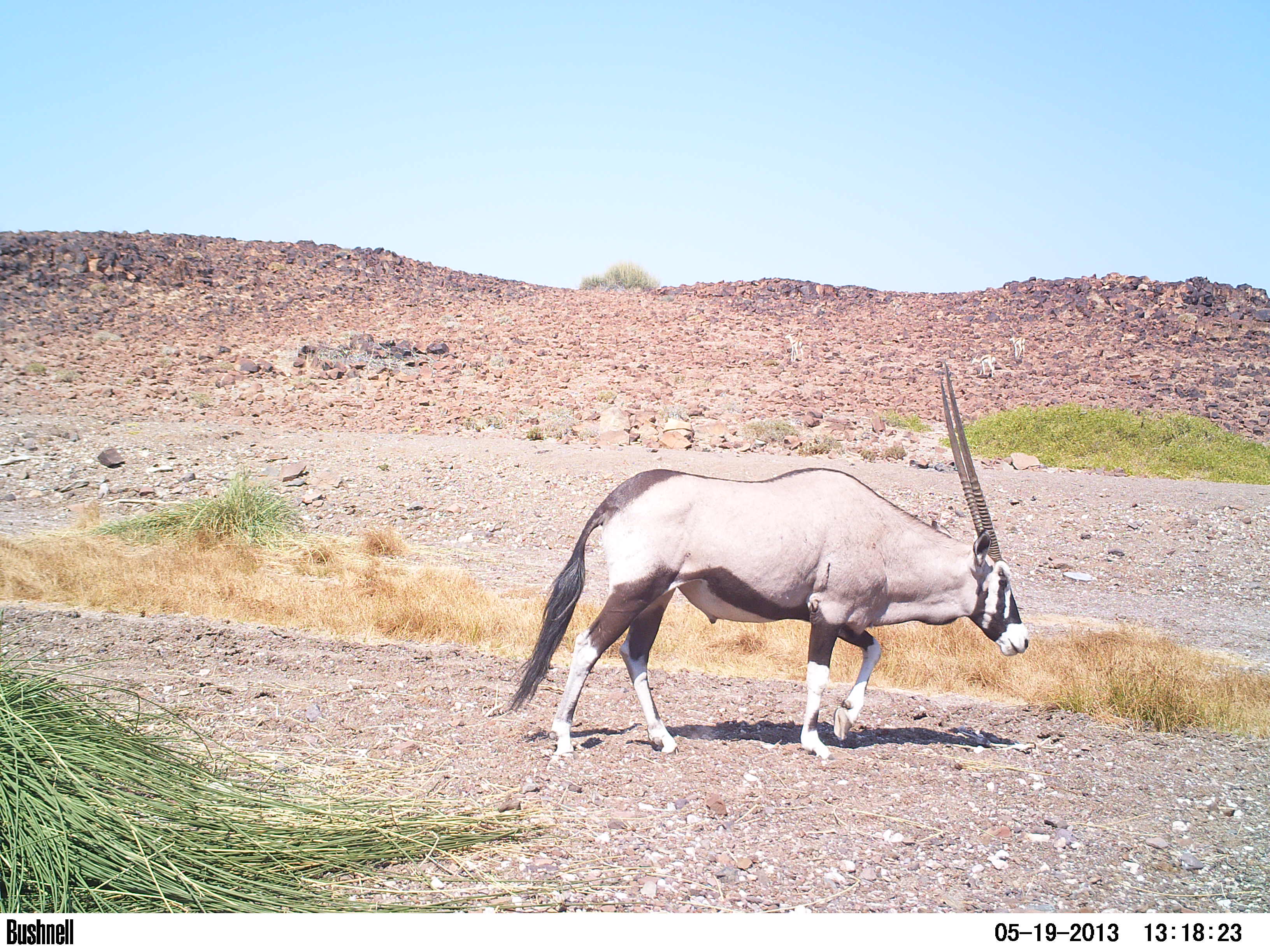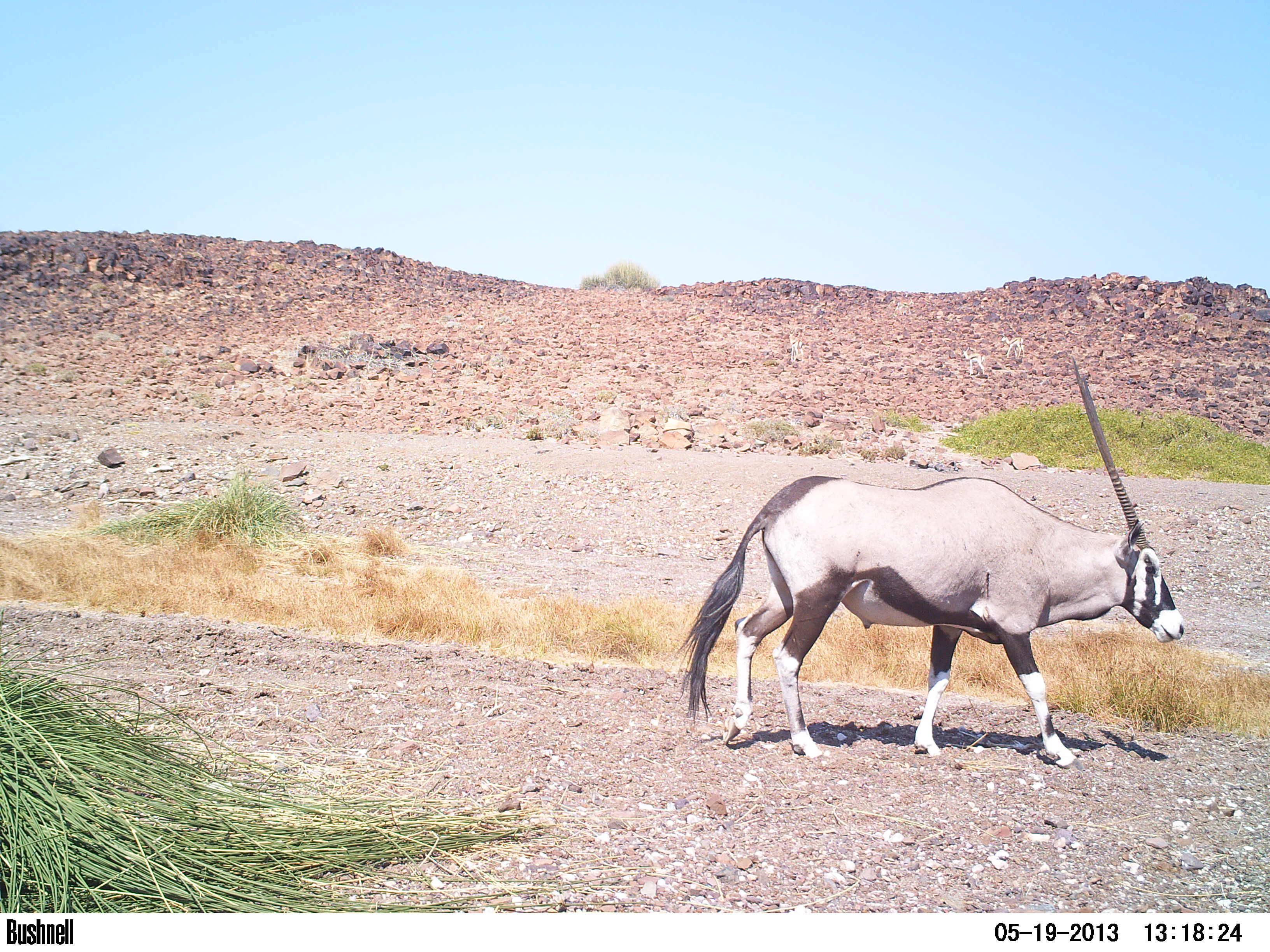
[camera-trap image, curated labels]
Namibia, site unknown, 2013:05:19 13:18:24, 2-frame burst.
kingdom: Animalia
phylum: Chordata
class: Mammalia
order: Artiodactyla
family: Bovidae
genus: Oryx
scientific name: Oryx gazella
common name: gemsbok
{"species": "Oryx gazella (gemsbok)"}